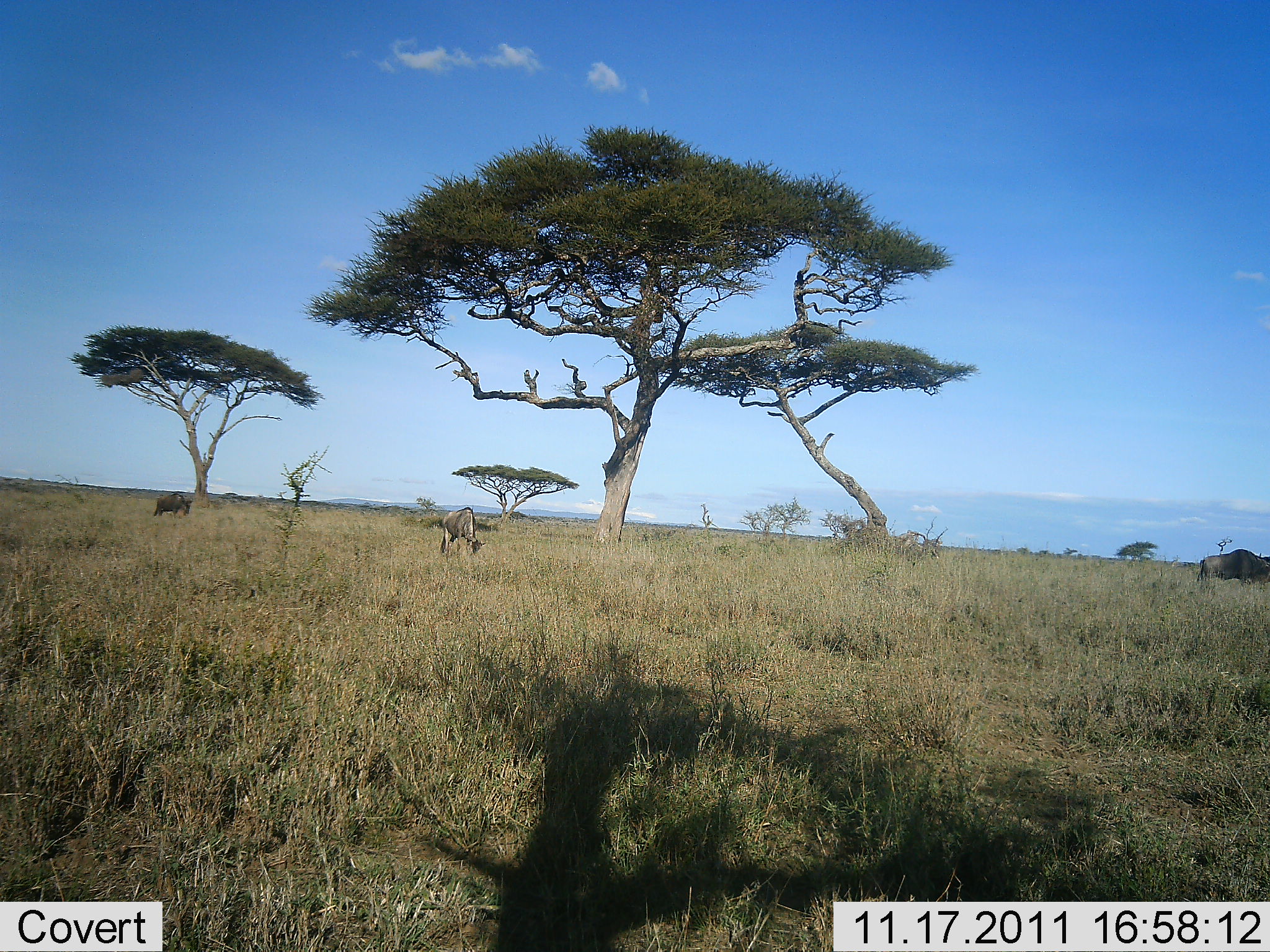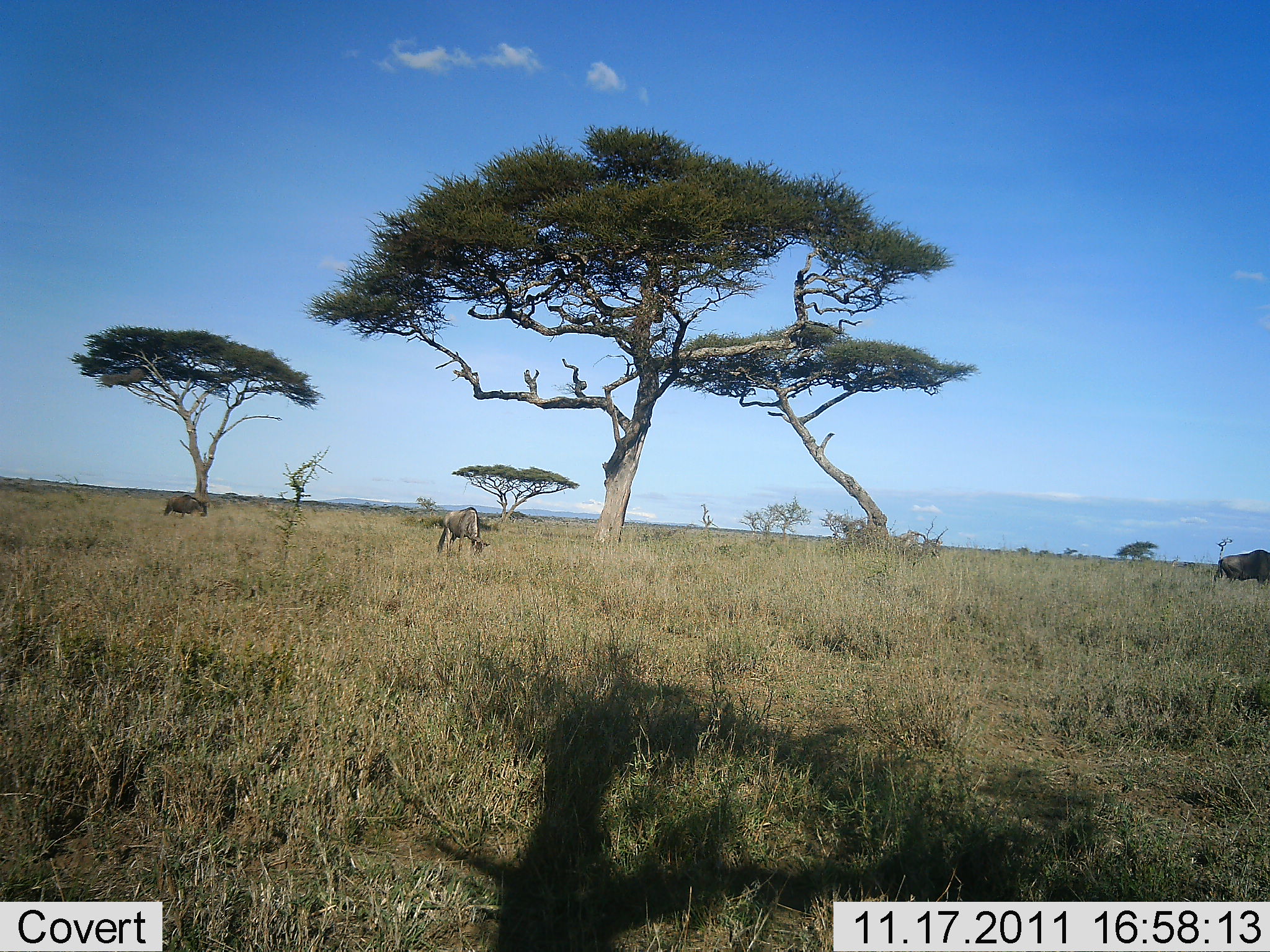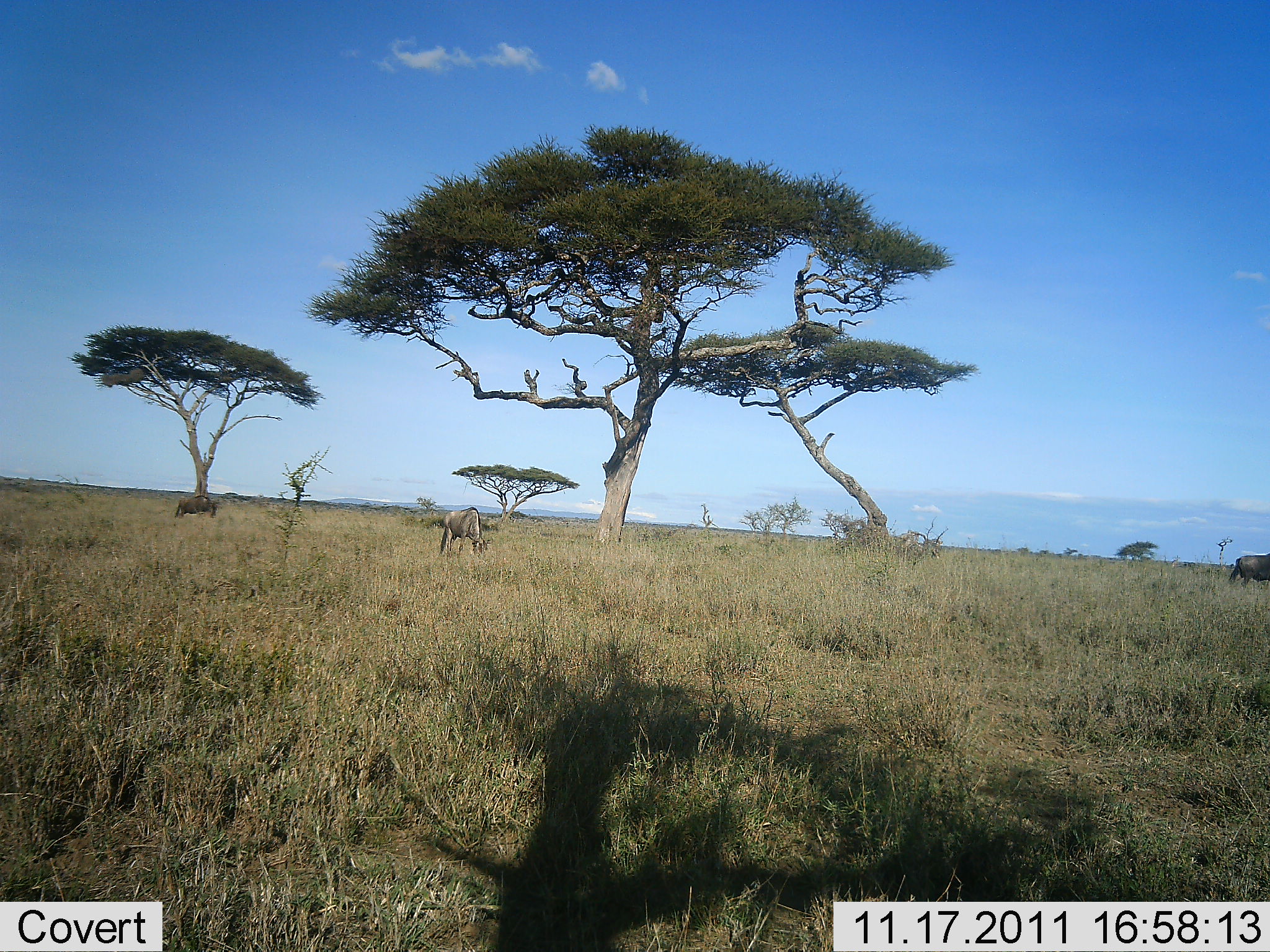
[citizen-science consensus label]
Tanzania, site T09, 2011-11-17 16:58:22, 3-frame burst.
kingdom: Animalia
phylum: Chordata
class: Mammalia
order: Artiodactyla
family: Bovidae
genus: Connochaetes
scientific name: Connochaetes taurinus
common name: blue wildebeest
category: wildebeest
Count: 3.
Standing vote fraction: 0%.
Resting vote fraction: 0%.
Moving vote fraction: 17%.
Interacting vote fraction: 0%.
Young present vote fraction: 0%.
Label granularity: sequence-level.